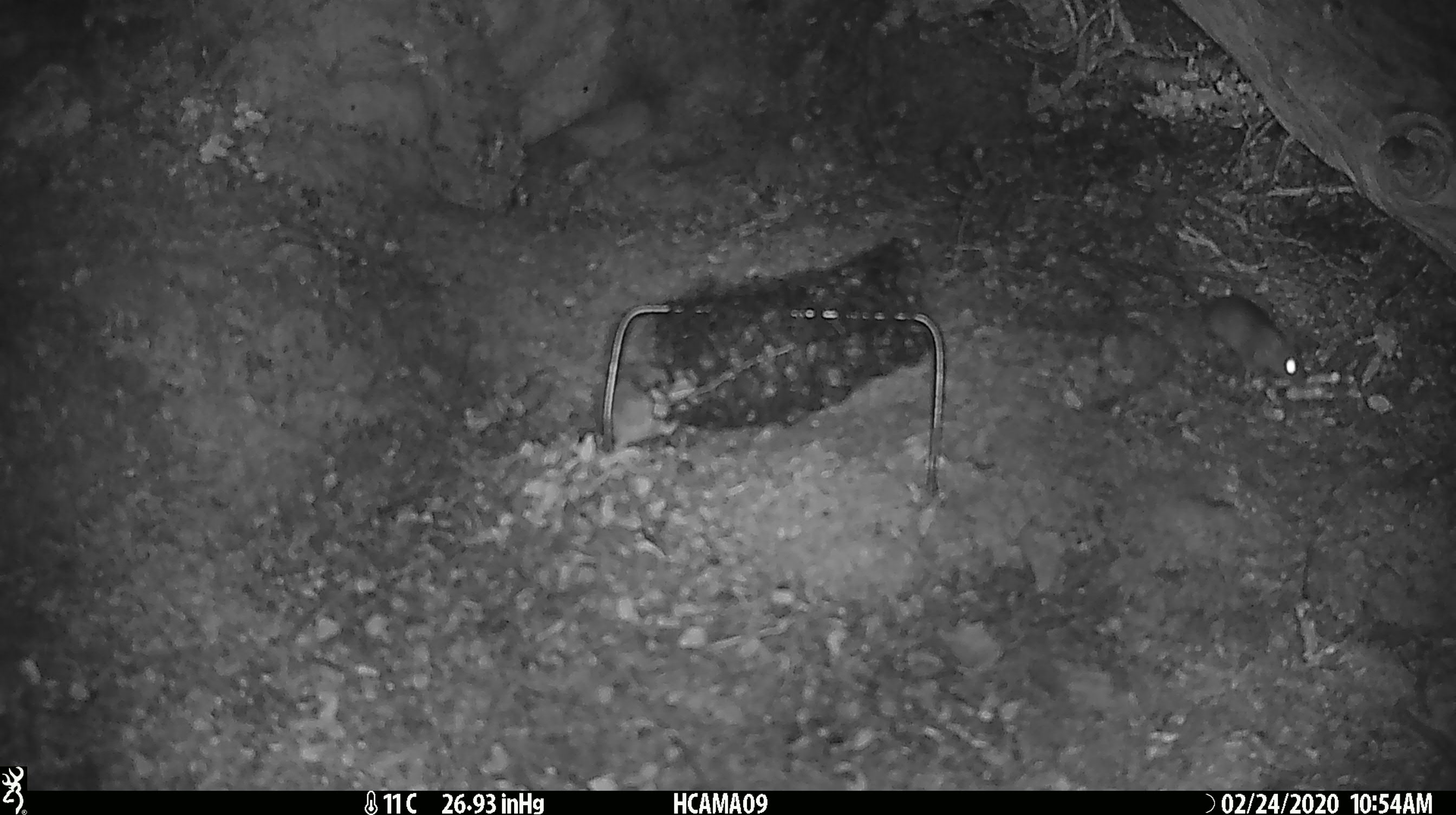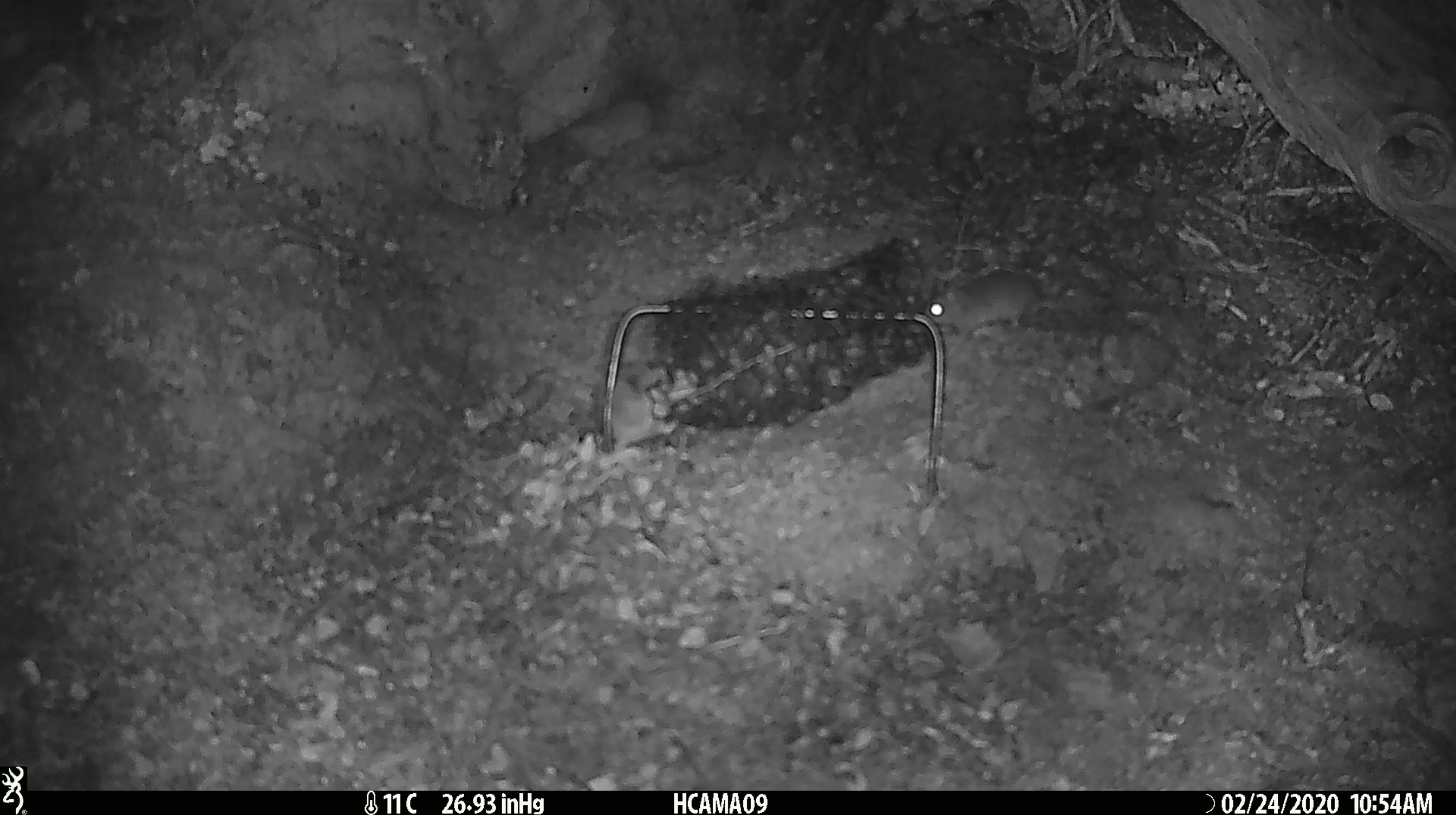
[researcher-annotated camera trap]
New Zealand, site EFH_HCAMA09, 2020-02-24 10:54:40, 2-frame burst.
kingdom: Animalia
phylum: Chordata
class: Mammalia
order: Rodentia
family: Muridae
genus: Mus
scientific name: Mus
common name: mouse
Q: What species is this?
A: Mouse (Mus).